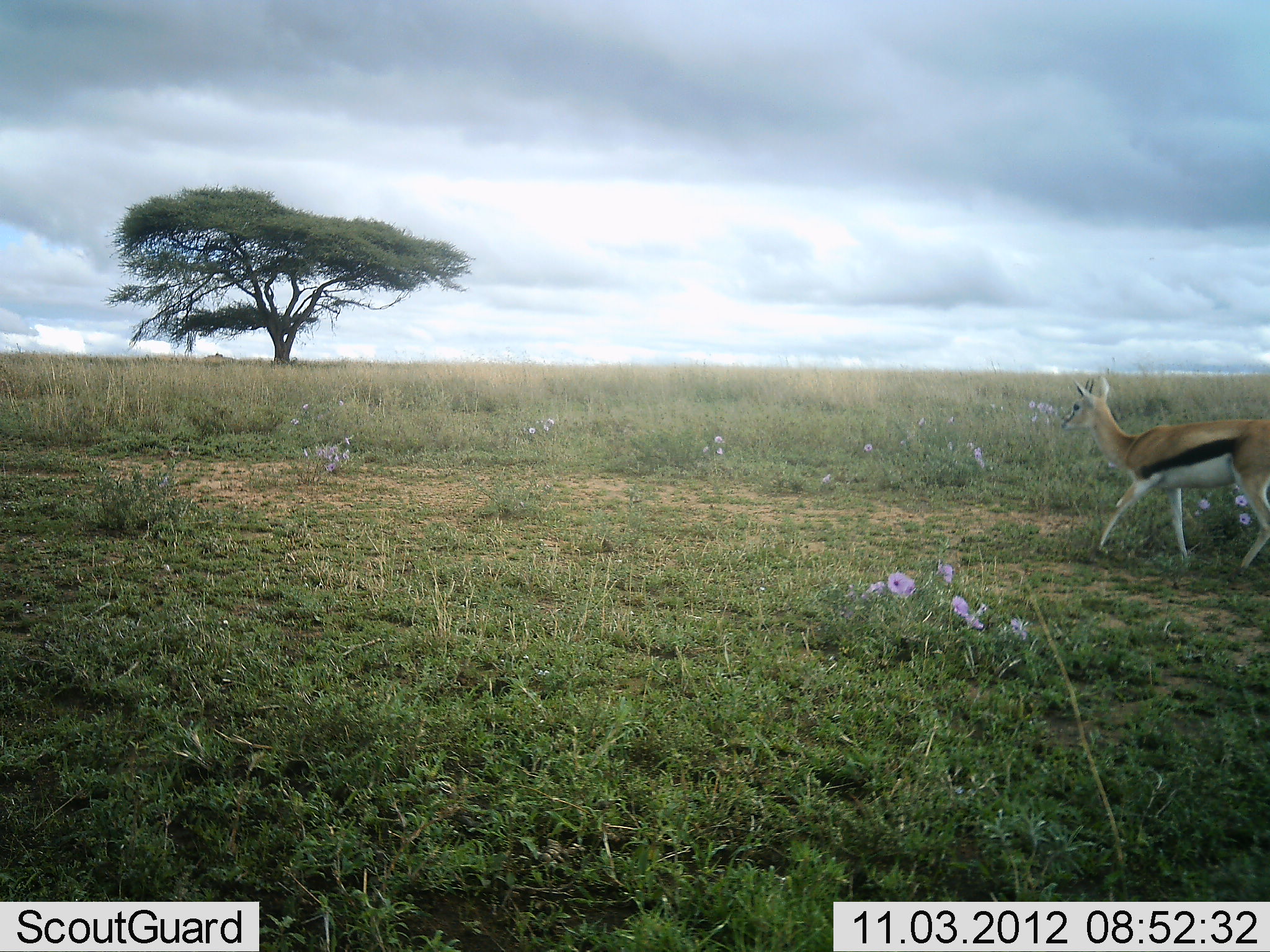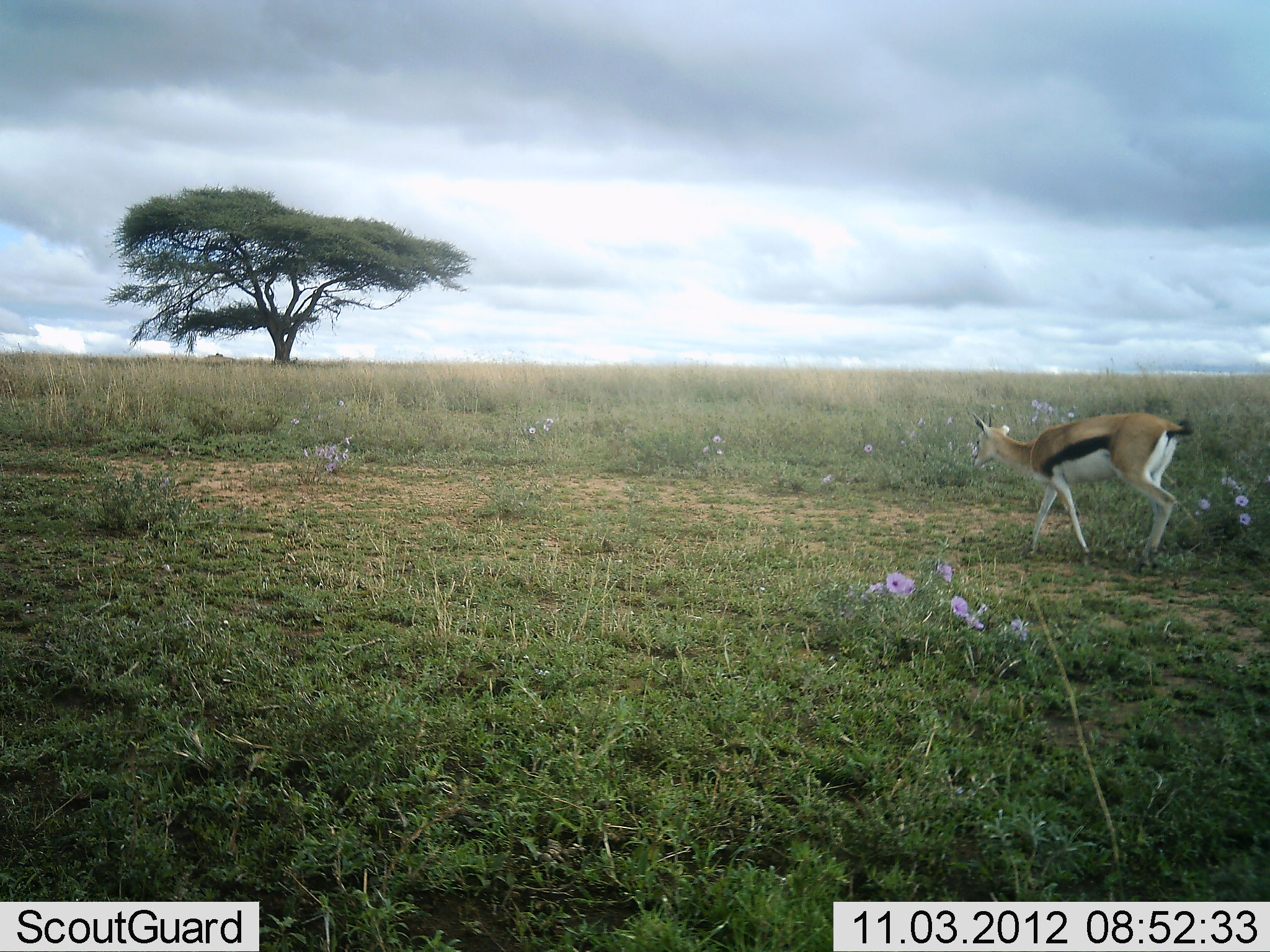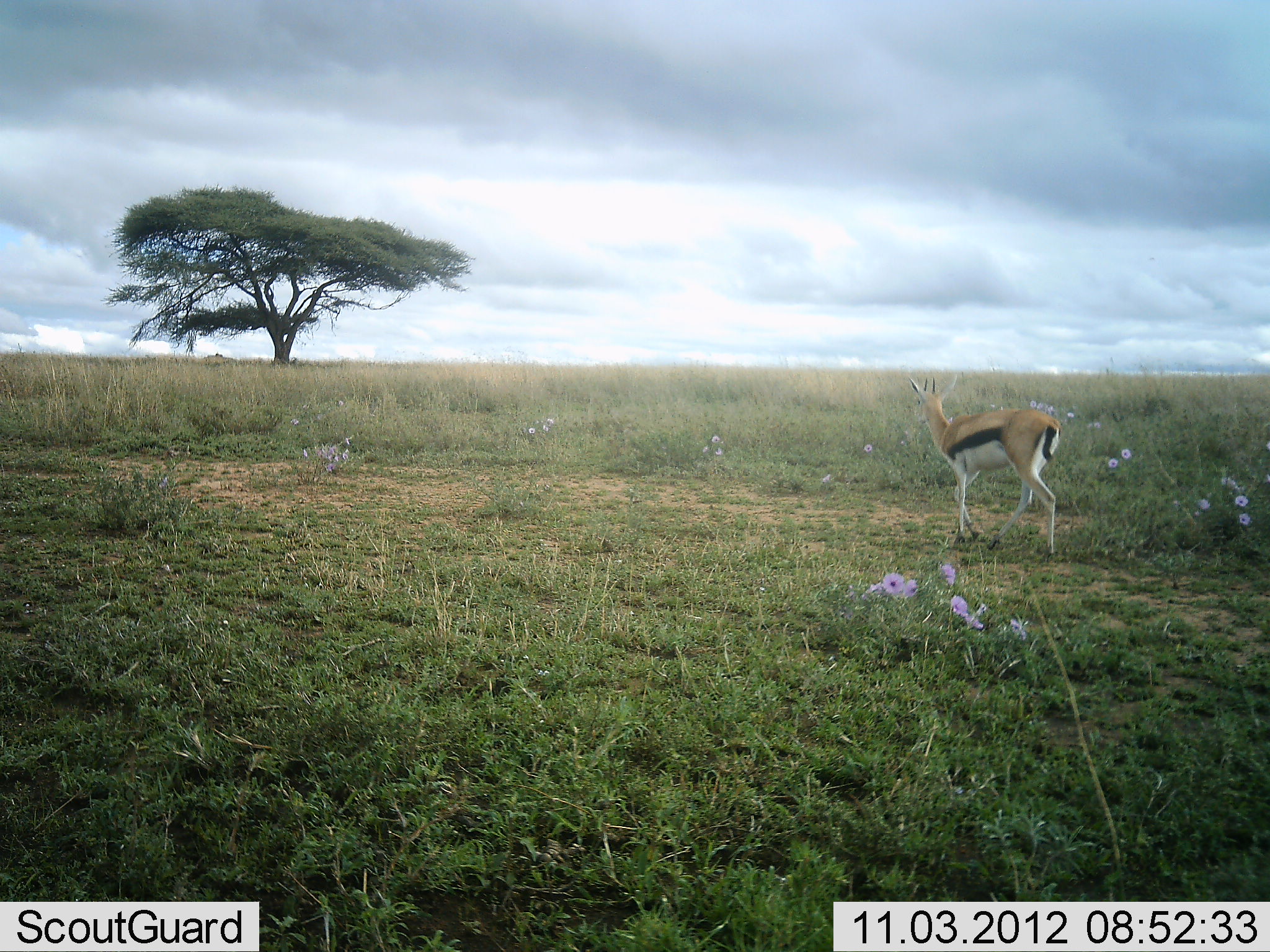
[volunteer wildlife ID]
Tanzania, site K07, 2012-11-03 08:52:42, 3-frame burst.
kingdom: Animalia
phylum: Chordata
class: Mammalia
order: Artiodactyla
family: Bovidae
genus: Eudorcas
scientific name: Eudorcas thomsonii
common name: thomson's gazelle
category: gazellethomsons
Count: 1.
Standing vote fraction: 0%.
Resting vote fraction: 0%.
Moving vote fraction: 100%.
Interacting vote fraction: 0%.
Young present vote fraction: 0%.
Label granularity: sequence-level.